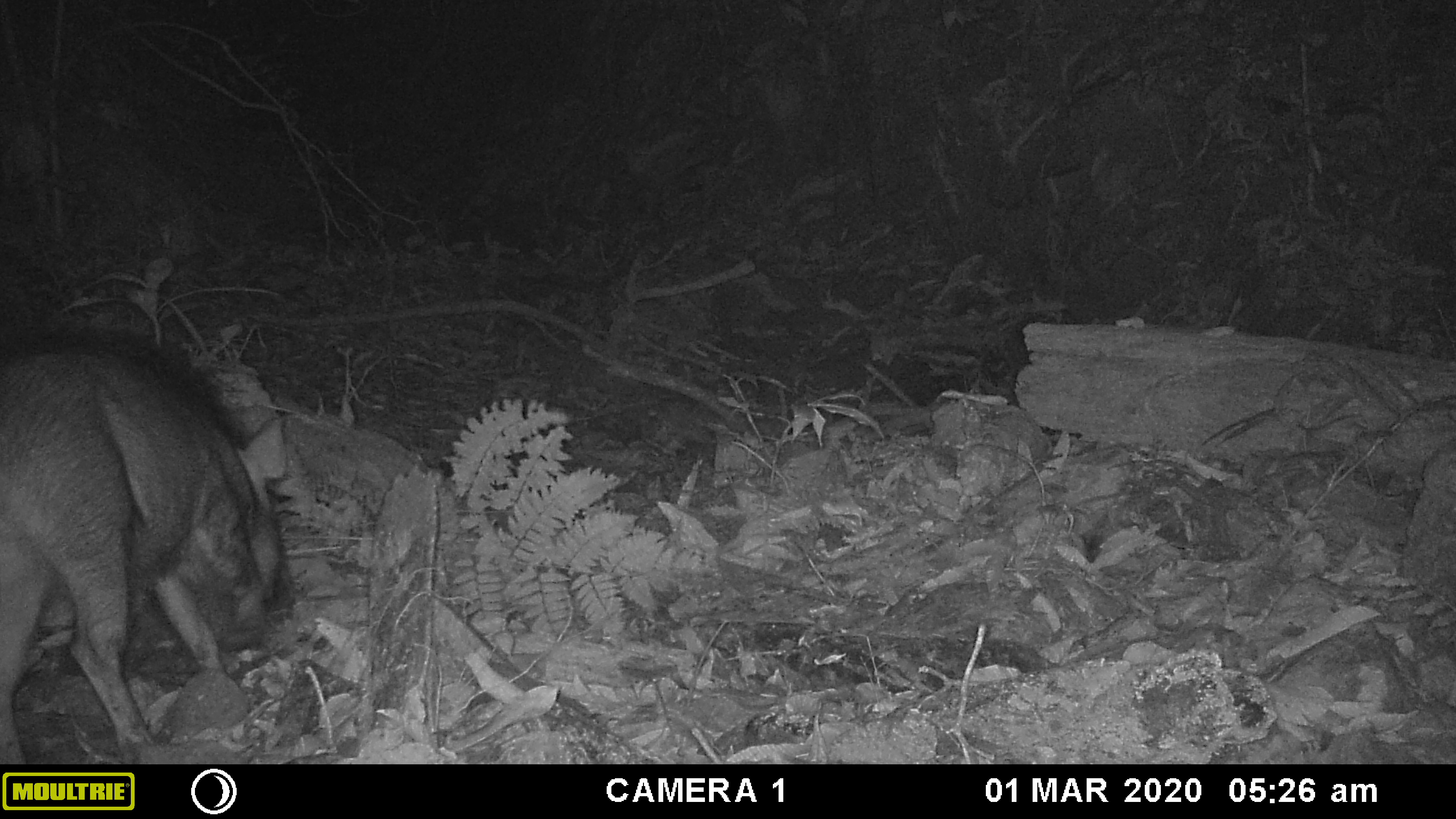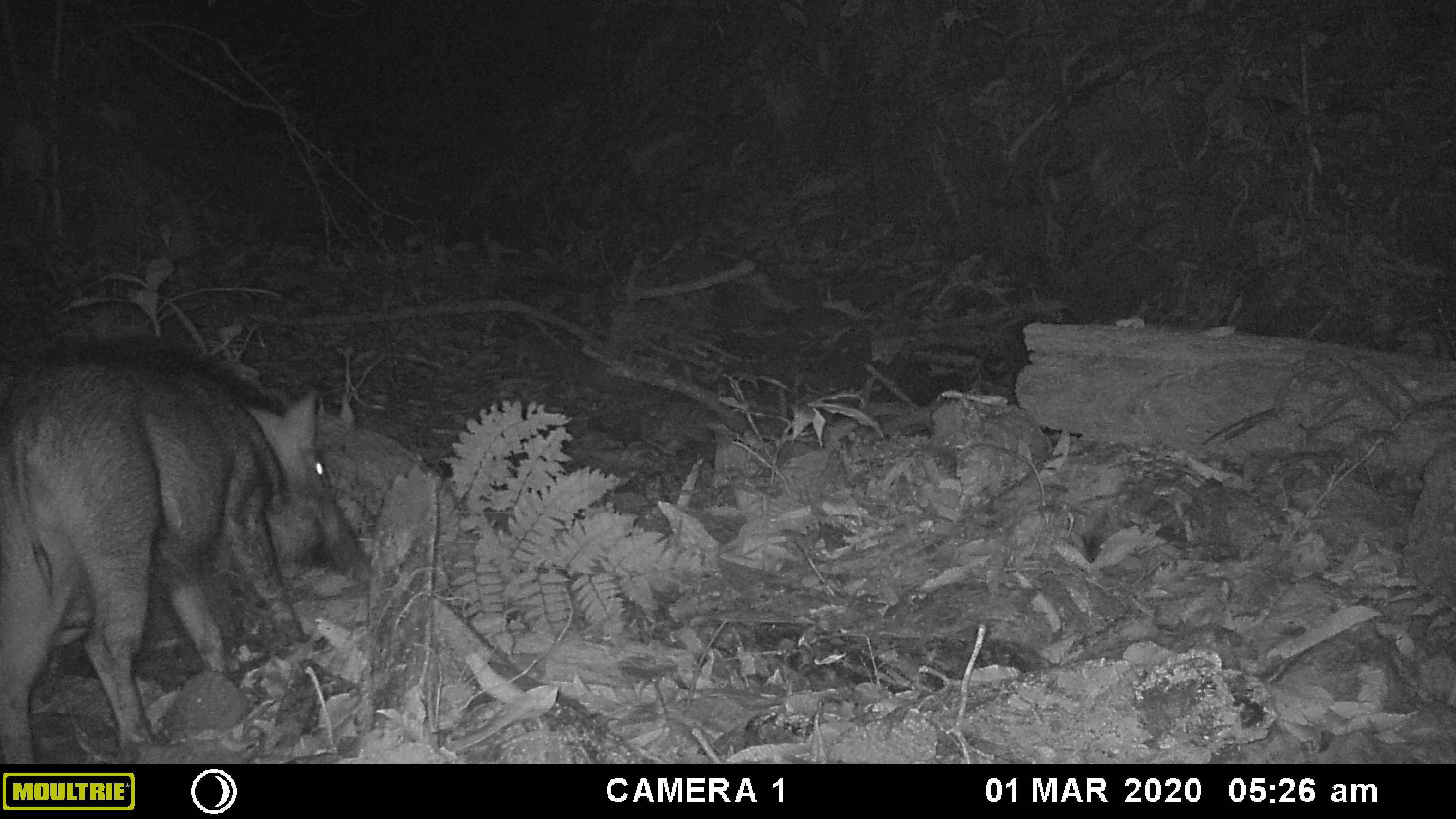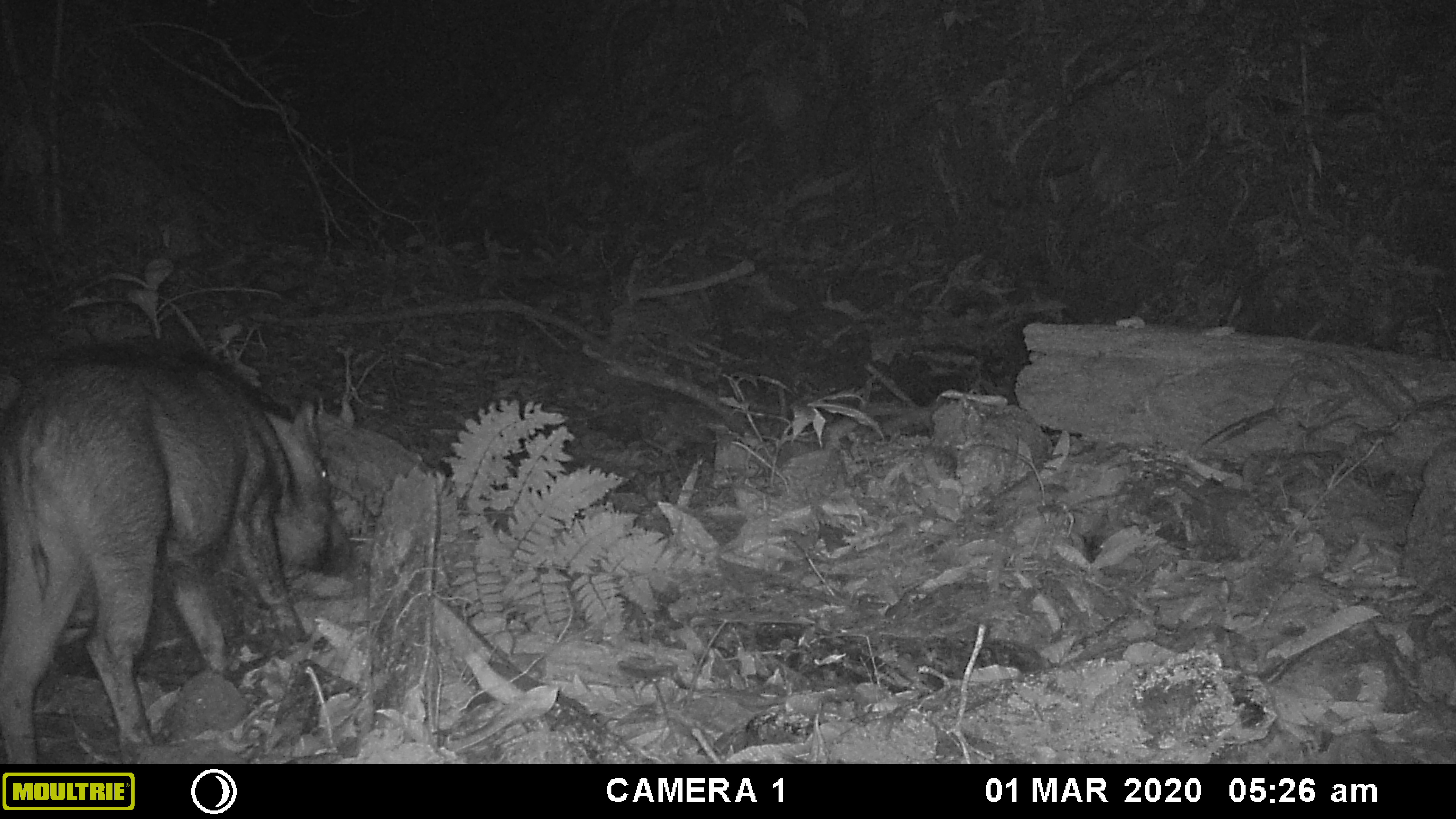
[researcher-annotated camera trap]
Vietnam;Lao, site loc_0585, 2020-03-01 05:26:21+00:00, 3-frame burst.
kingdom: Animalia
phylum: Chordata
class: Mammalia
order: Artiodactyla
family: Suidae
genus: Sus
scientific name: Sus scrofa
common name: eurasian wild pig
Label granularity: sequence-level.